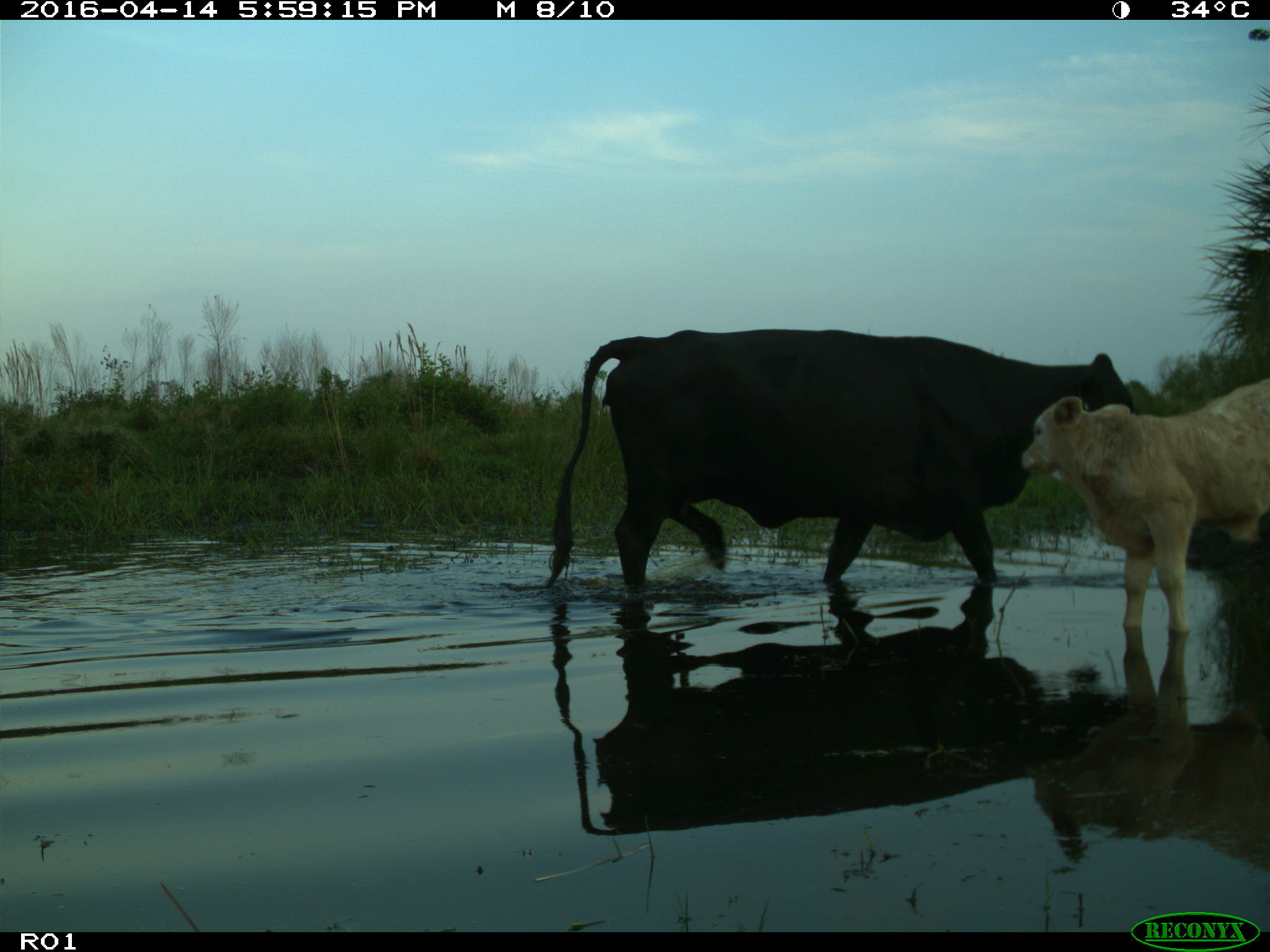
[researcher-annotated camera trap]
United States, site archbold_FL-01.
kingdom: Animalia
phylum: Chordata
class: Mammalia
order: Artiodactyla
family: Bovidae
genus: Bos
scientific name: Bos taurus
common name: domestic cow